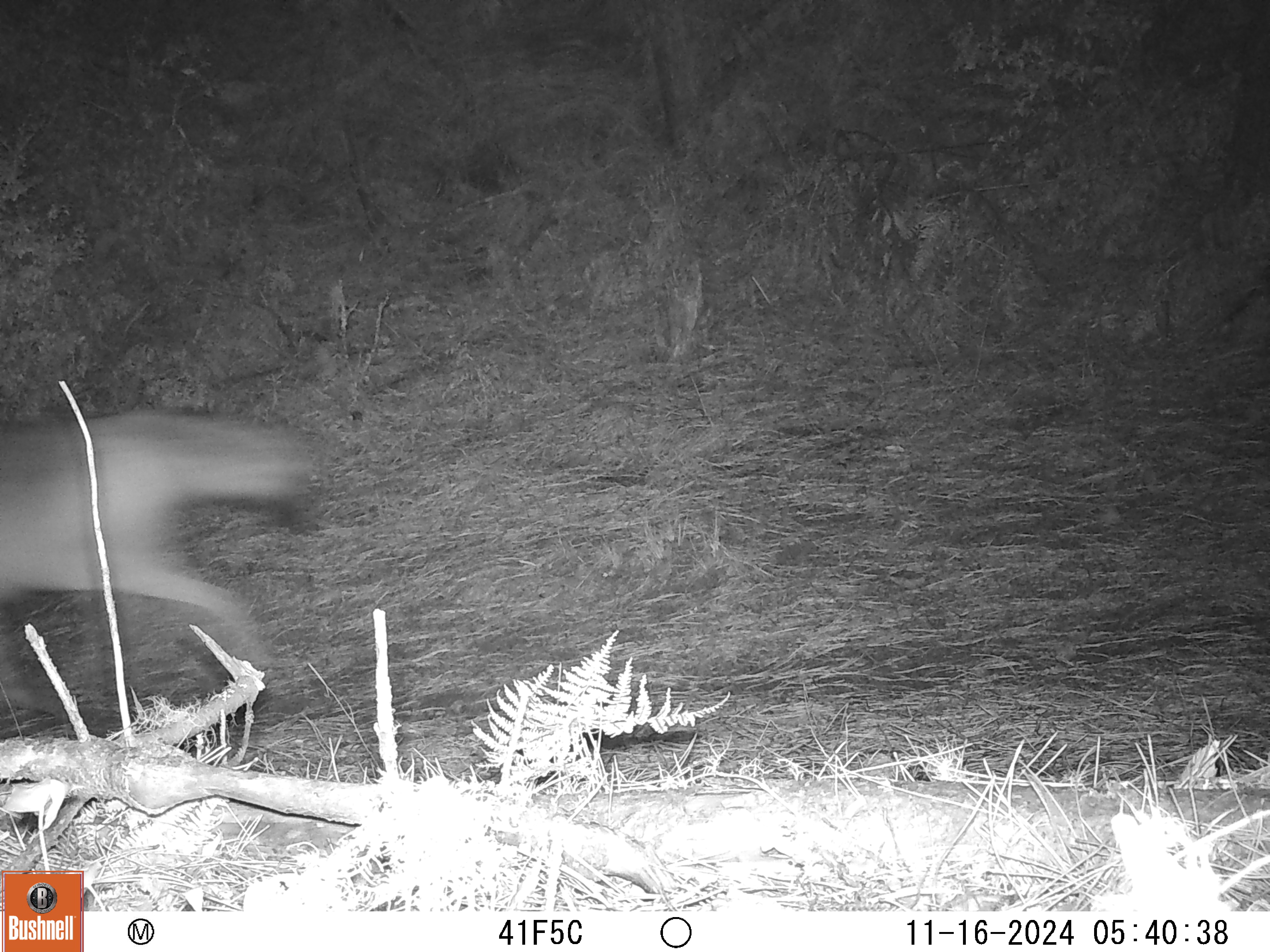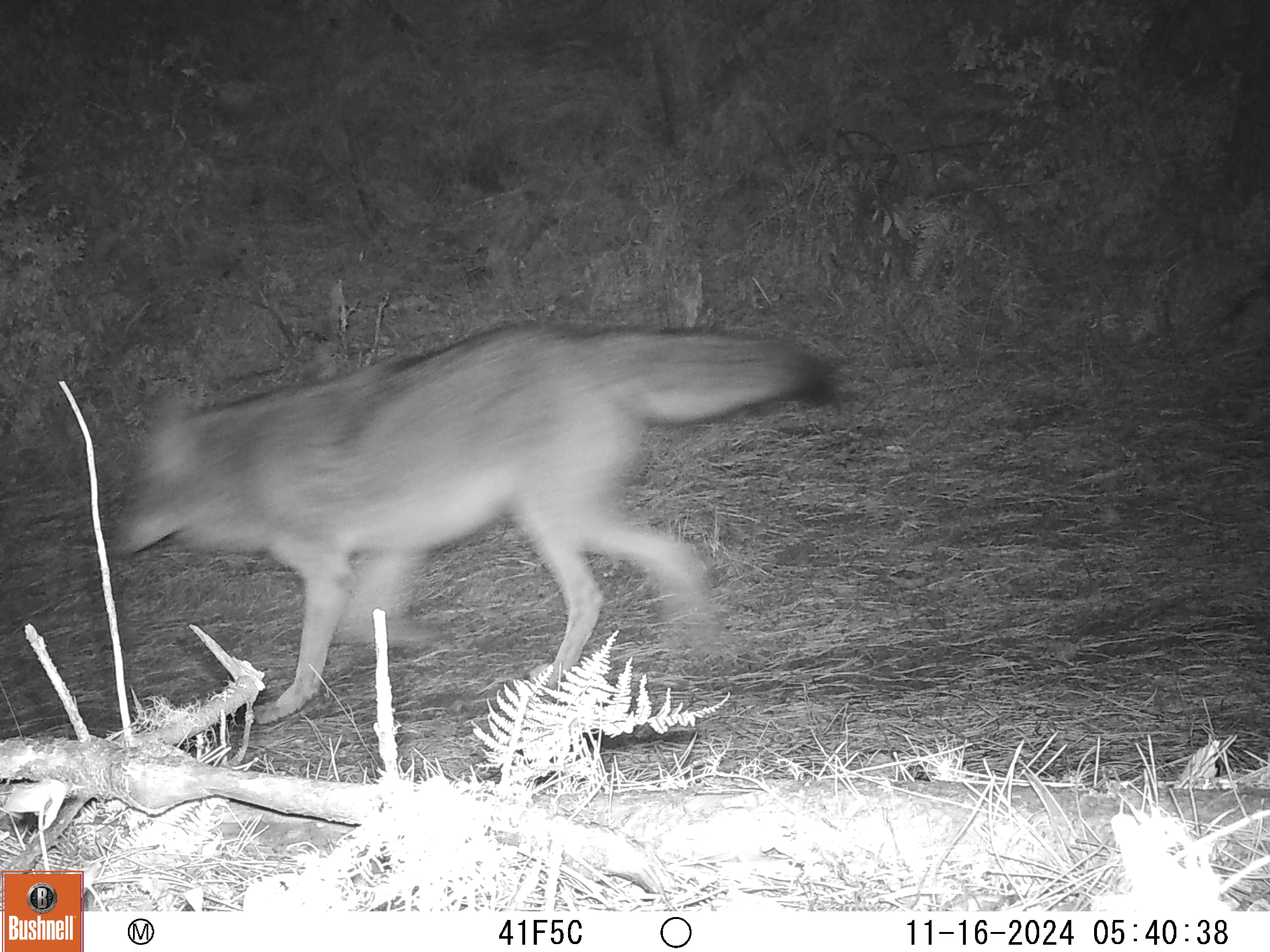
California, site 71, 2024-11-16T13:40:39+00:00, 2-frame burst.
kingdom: Animalia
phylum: Chordata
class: Mammalia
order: Carnivora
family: Canidae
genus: Canis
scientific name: Canis latrans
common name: coyote